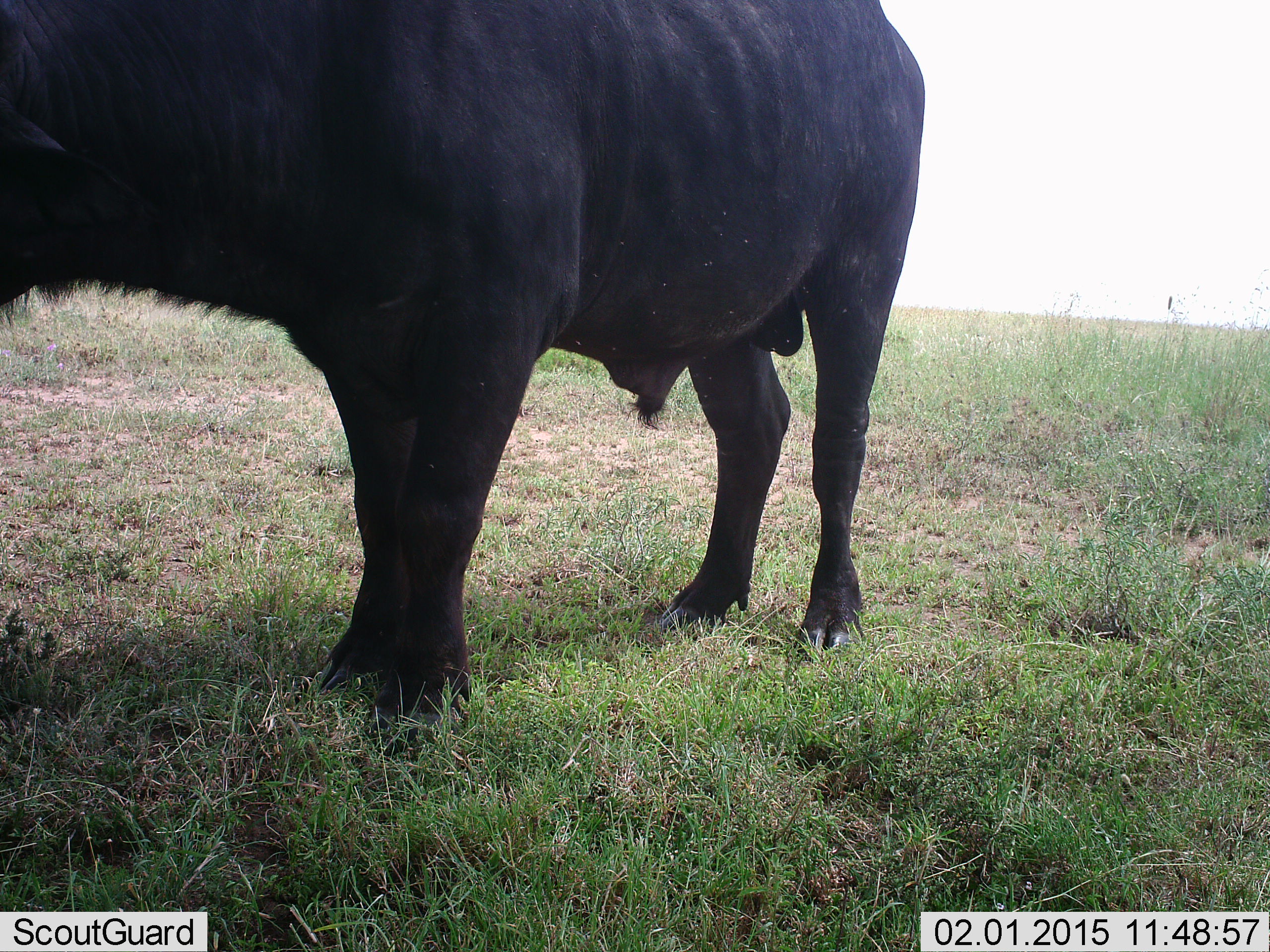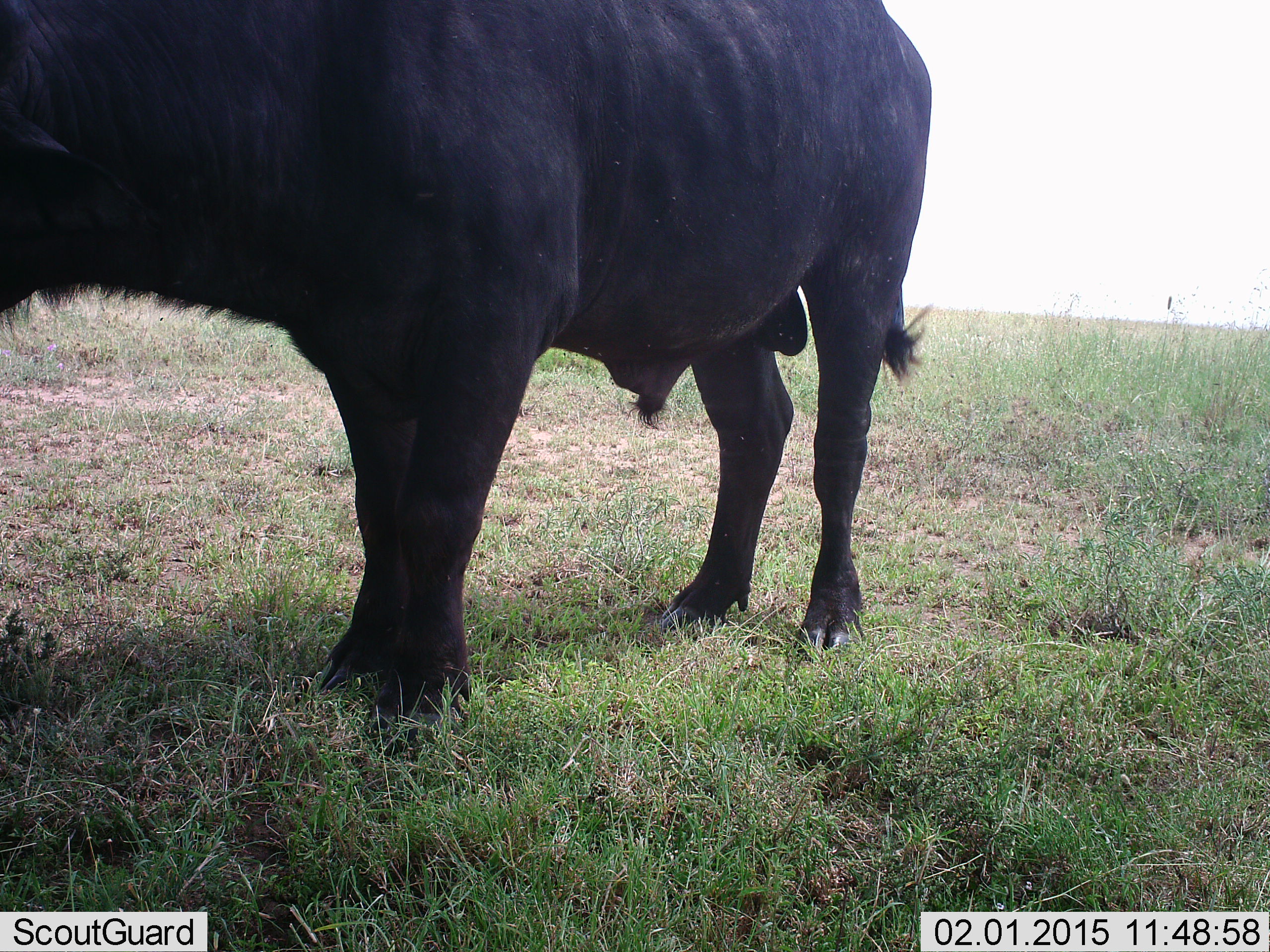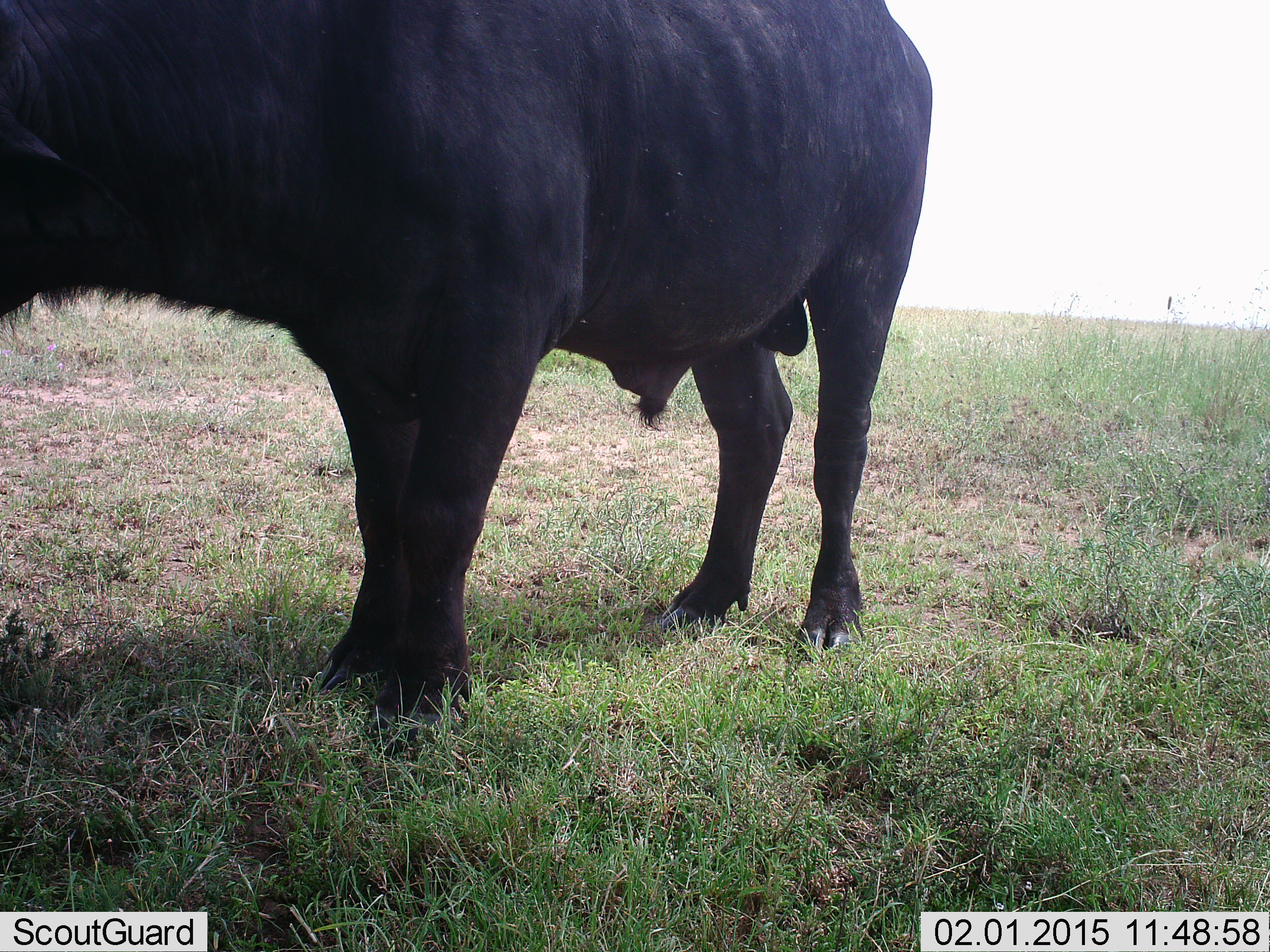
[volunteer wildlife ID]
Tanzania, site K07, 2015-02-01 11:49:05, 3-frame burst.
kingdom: Animalia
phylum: Chordata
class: Mammalia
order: Artiodactyla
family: Bovidae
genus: Syncerus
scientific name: Syncerus caffer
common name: cape buffalo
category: buffalo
Buffalo (cape buffalo) (Syncerus caffer), count 1. Behavior (volunteer vote fractions): standing 100%, resting 0%, moving 0%, interacting 0%. Young present (vote fraction): 0%. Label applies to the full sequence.